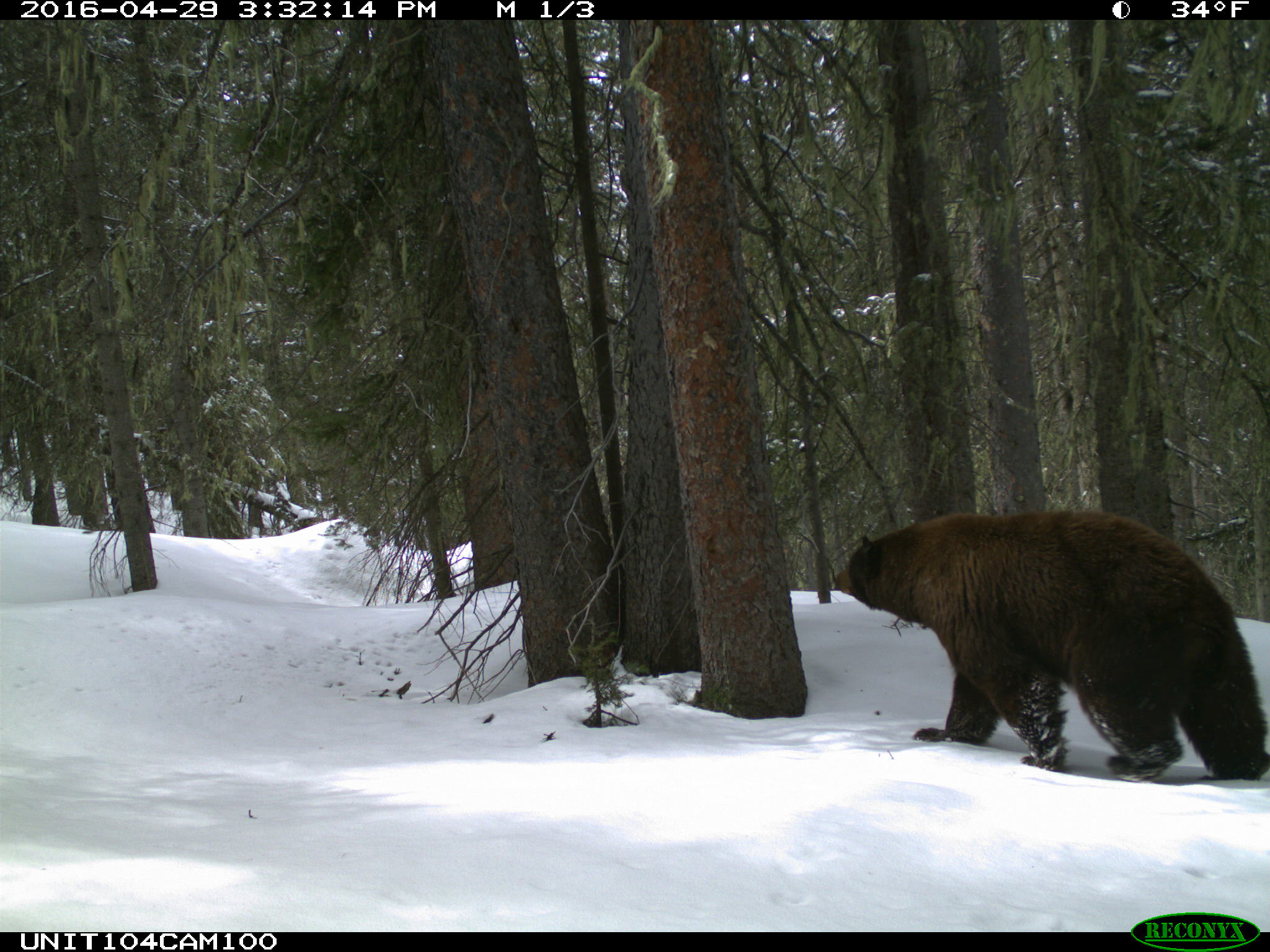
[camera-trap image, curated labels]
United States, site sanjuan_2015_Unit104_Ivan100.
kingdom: Animalia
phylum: Chordata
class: Mammalia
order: Carnivora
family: Ursidae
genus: Ursus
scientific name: Ursus americanus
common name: american black bear